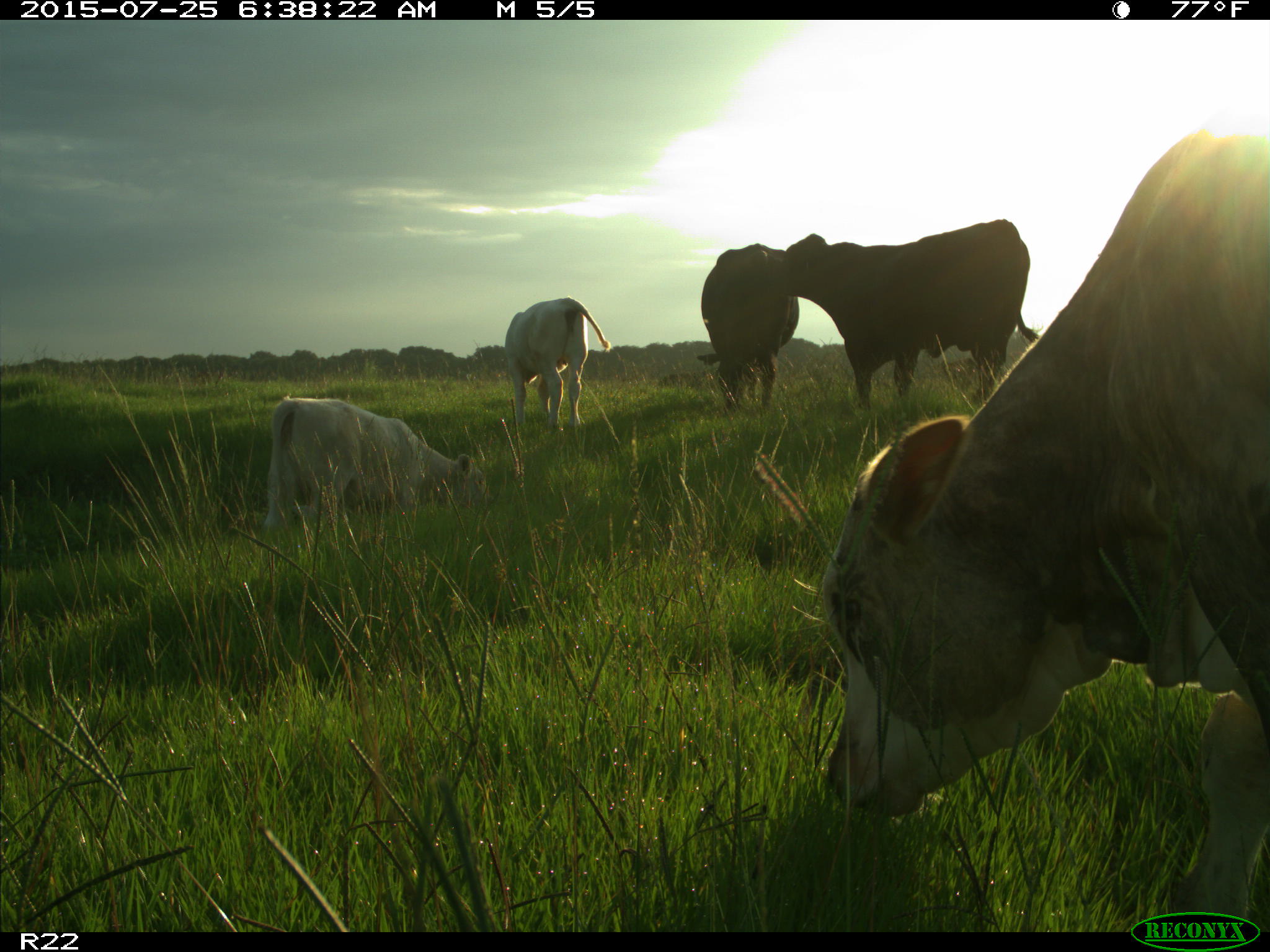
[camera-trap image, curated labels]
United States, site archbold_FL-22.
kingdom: Animalia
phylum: Chordata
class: Mammalia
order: Artiodactyla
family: Bovidae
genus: Bos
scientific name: Bos taurus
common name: domestic cow